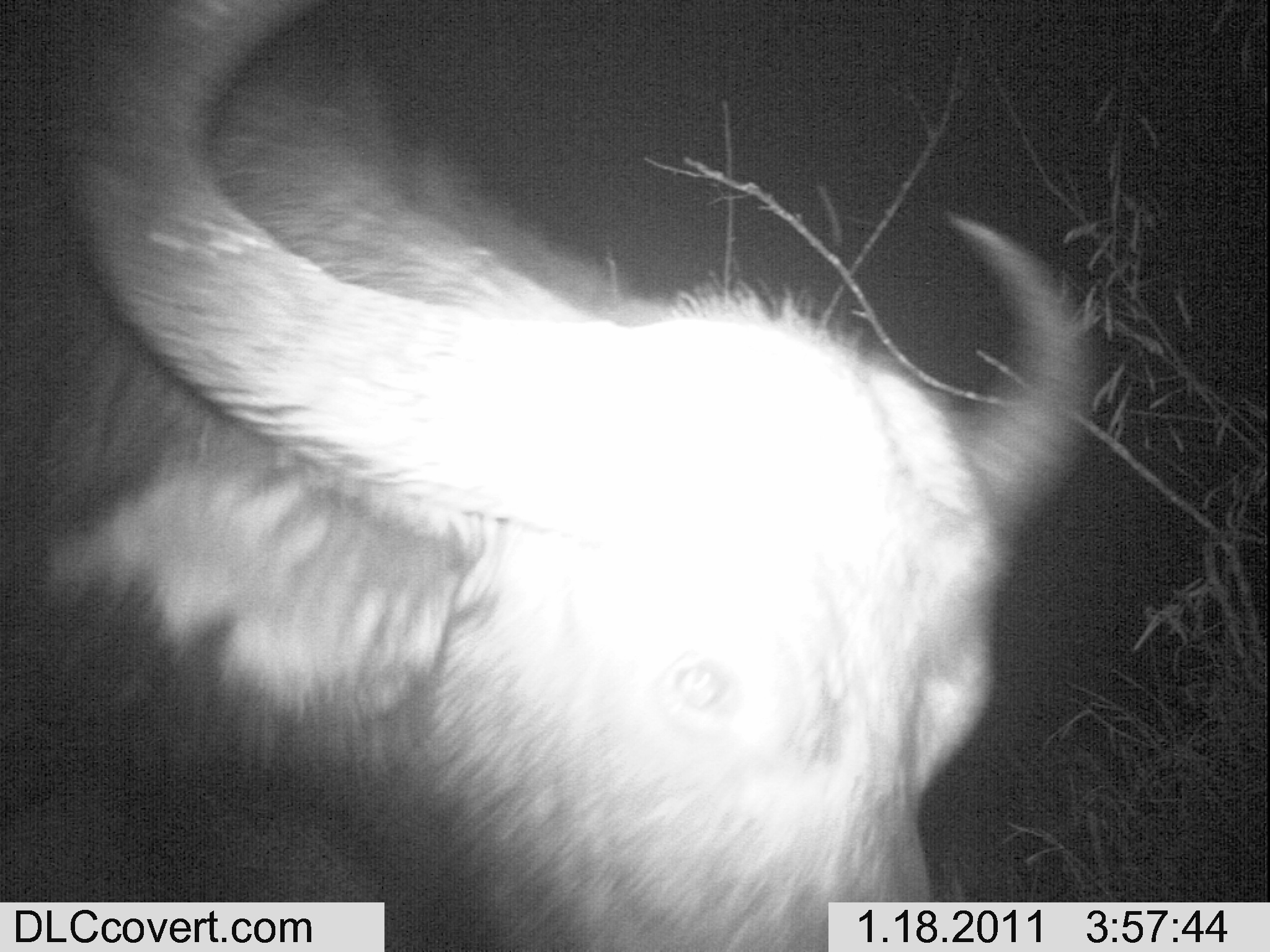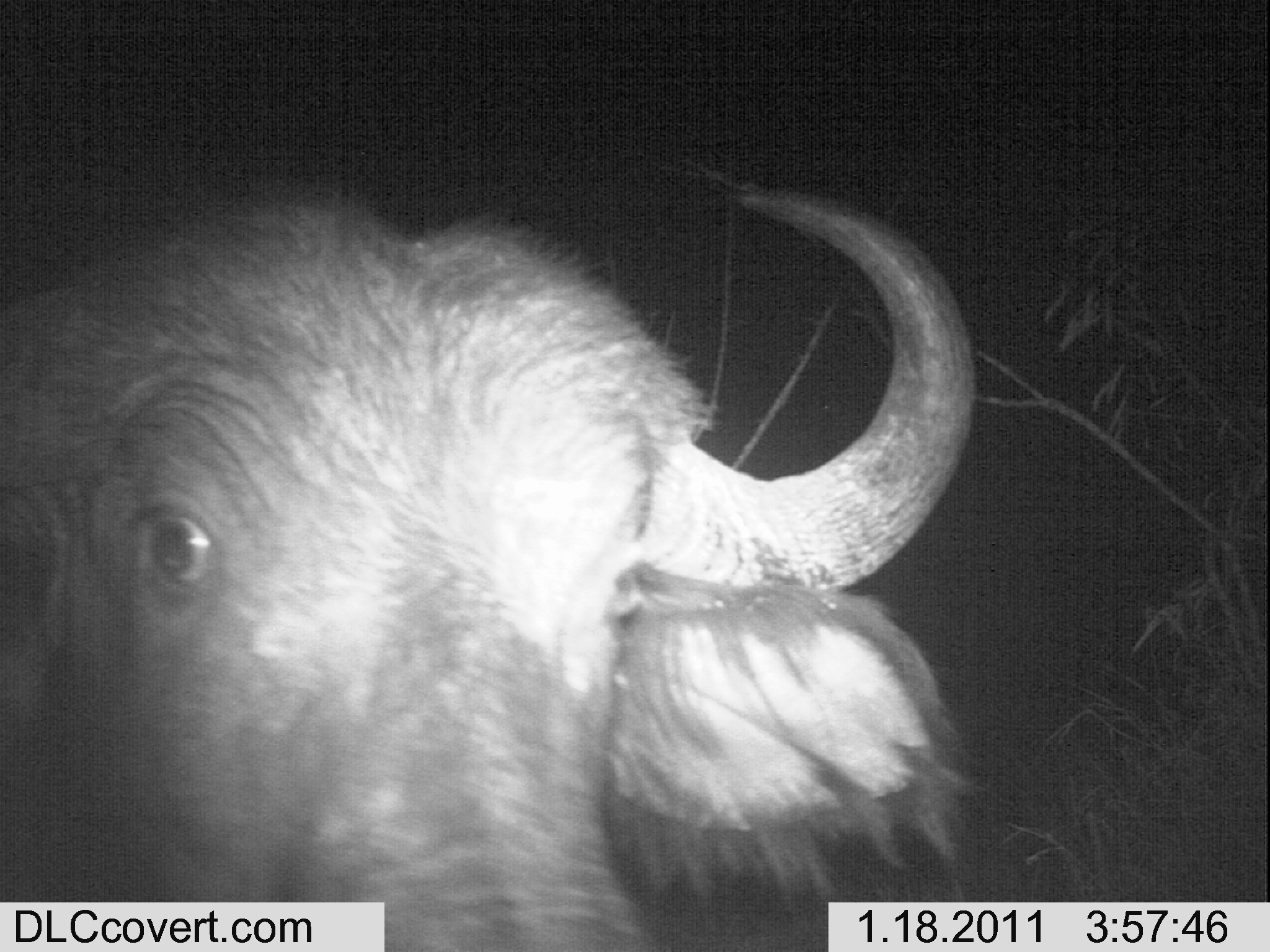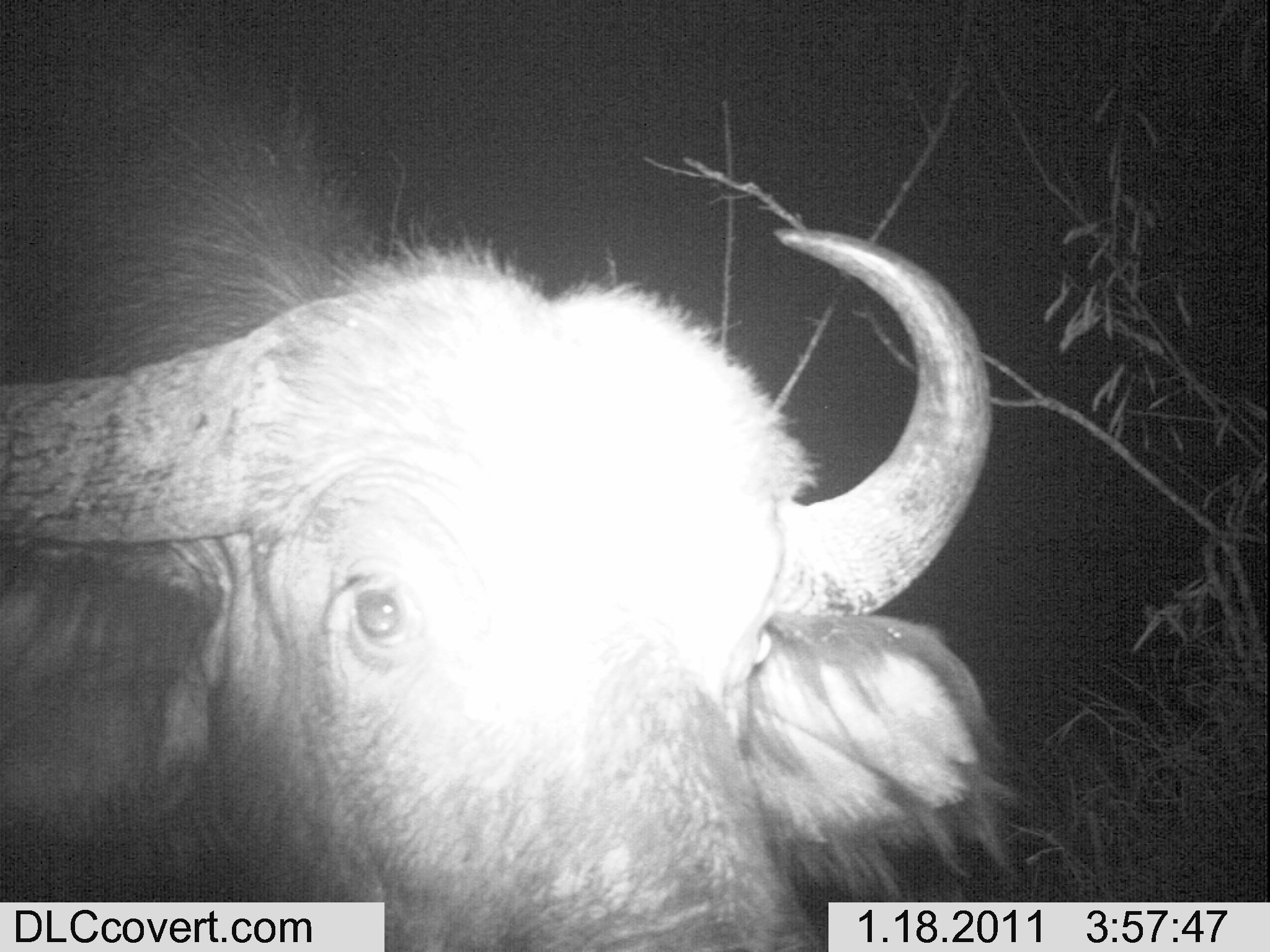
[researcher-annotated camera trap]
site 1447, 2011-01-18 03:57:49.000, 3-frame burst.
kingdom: Animalia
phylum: Chordata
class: Mammalia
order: Artiodactyla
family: Bovidae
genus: Syncerus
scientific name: Syncerus caffer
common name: african buffalo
Syncerus caffer (african buffalo), count 1.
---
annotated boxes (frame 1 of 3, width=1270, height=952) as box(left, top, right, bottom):
syncerus caffer: box(41, 0, 1099, 898)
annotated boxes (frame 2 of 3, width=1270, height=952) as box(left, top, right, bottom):
syncerus caffer: box(0, 182, 977, 895)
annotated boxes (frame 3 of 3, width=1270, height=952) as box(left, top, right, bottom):
syncerus caffer: box(0, 89, 1014, 896)